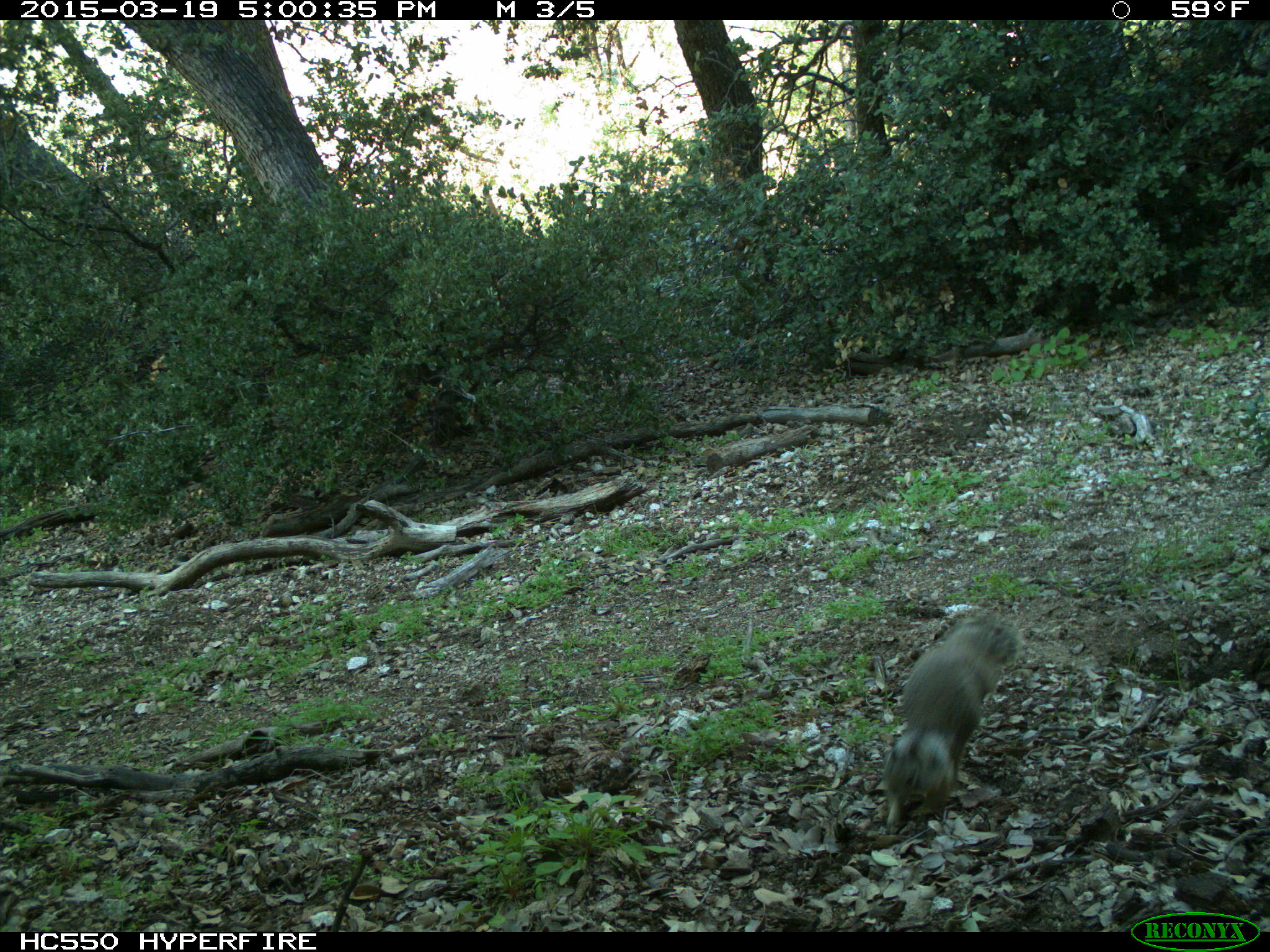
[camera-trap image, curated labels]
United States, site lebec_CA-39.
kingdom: Animalia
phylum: Chordata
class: Mammalia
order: Rodentia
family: Sciuridae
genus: Otospermophilus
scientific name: Otospermophilus beecheyi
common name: california ground squirrel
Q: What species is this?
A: Otospermophilus beecheyi (california ground squirrel).